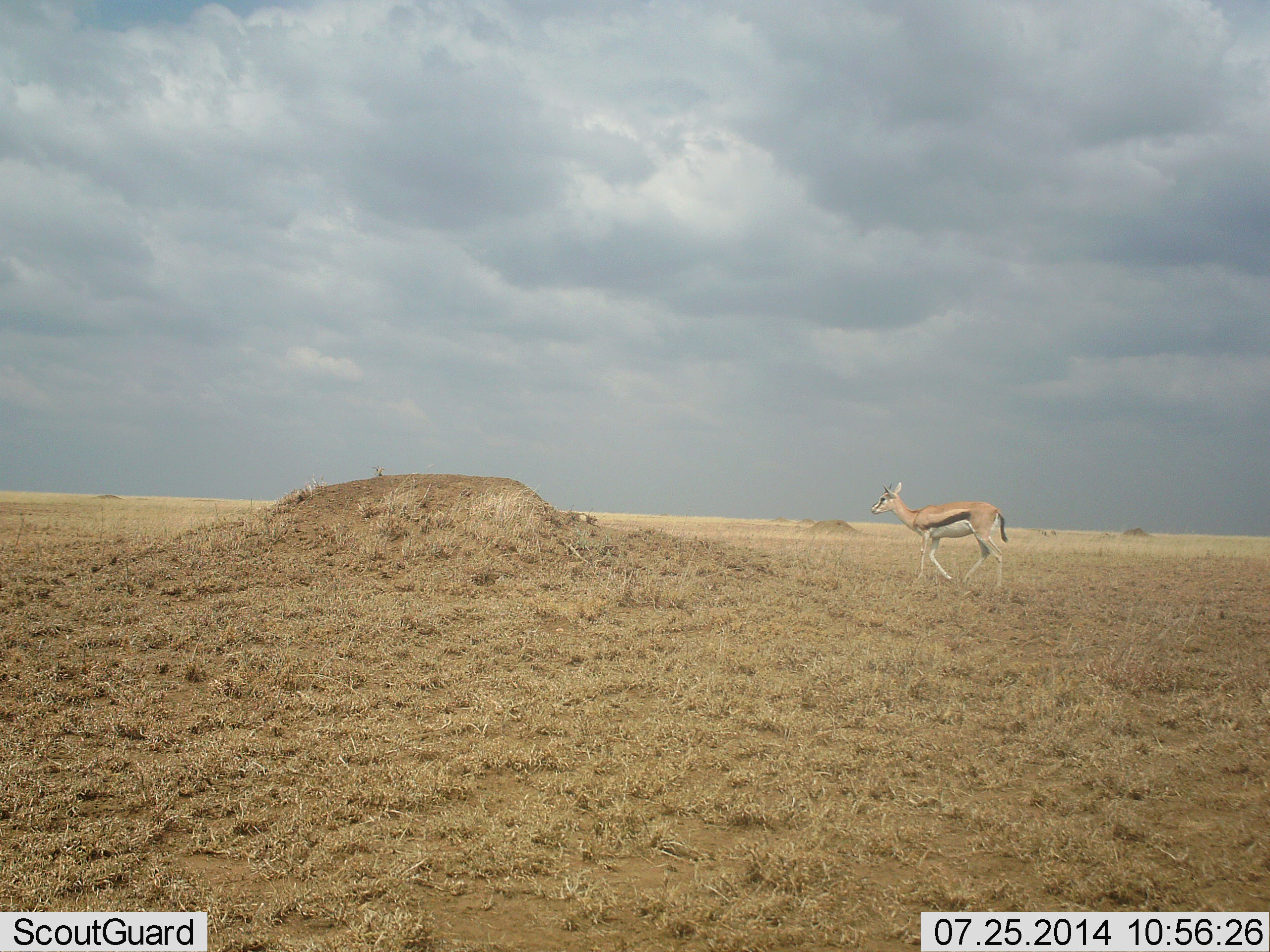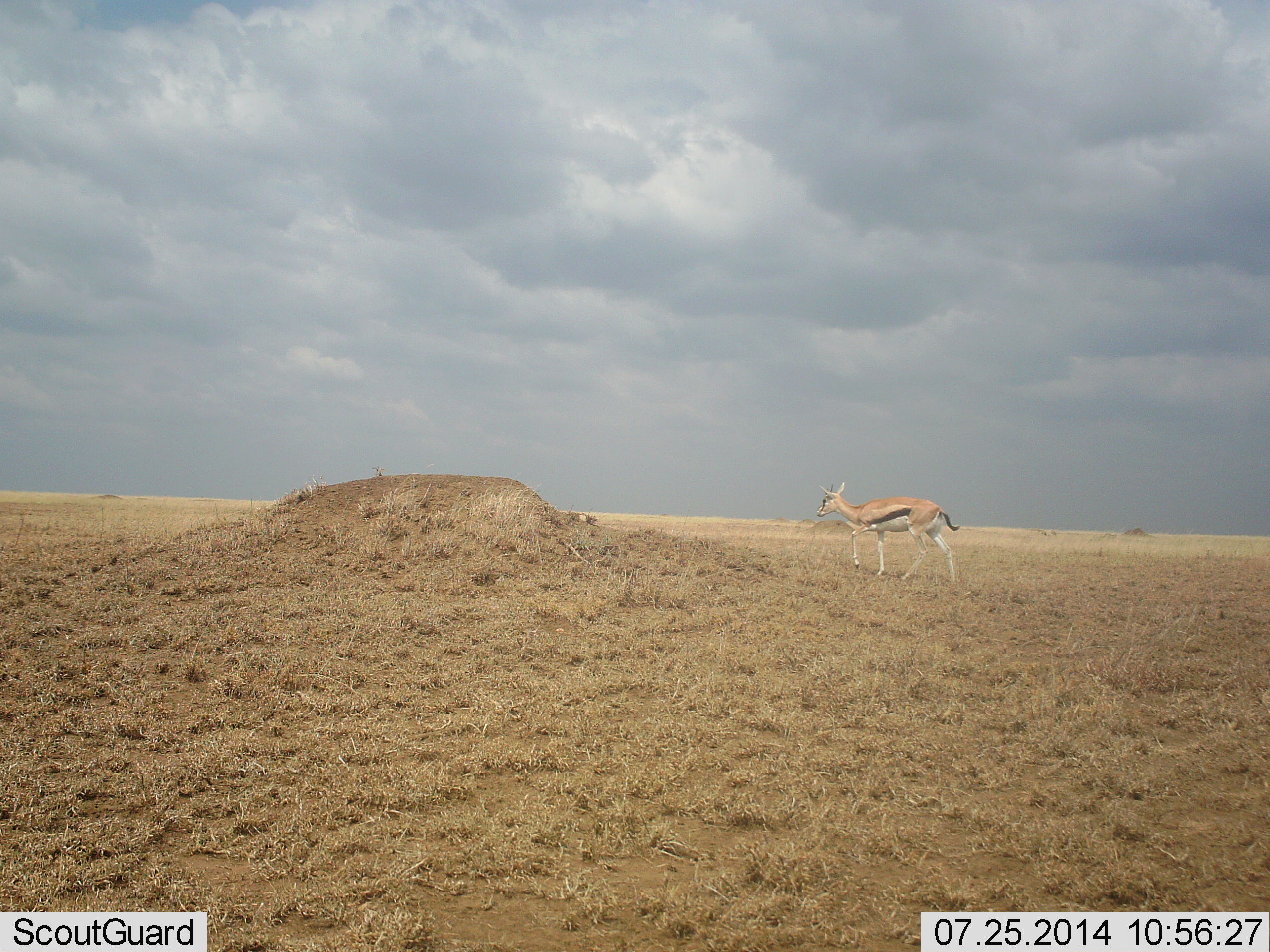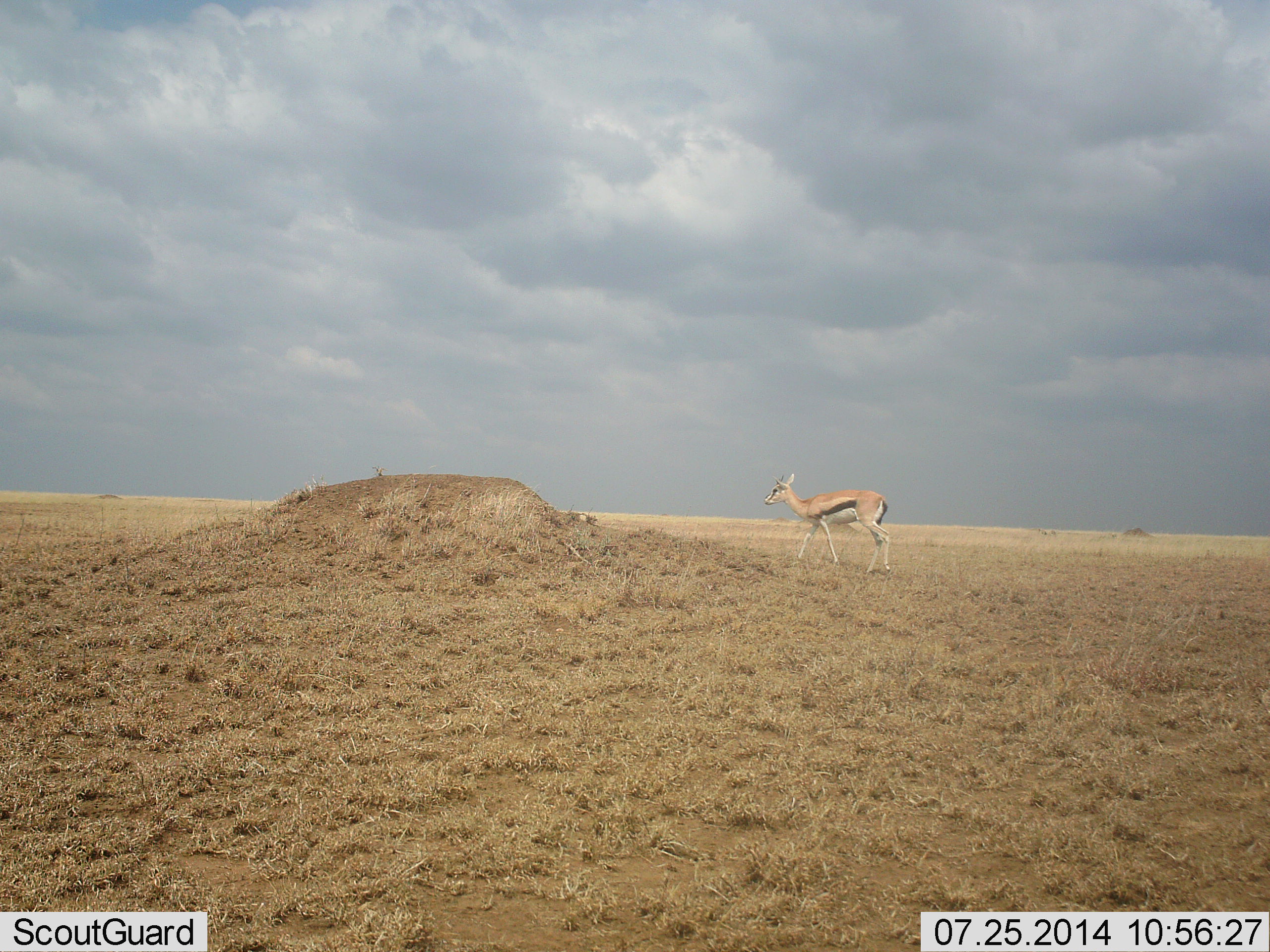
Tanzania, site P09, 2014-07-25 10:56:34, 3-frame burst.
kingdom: Animalia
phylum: Chordata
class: Mammalia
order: Artiodactyla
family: Bovidae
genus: Eudorcas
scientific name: Eudorcas thomsonii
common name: thomson's gazelle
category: gazellethomsons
Gazellethomsons (thomson's gazelle) (Eudorcas thomsonii), count 1. Behavior (volunteer vote fractions): standing 10%, resting 0%, moving 90%, interacting 0%. Young present (vote fraction): 0%. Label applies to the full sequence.